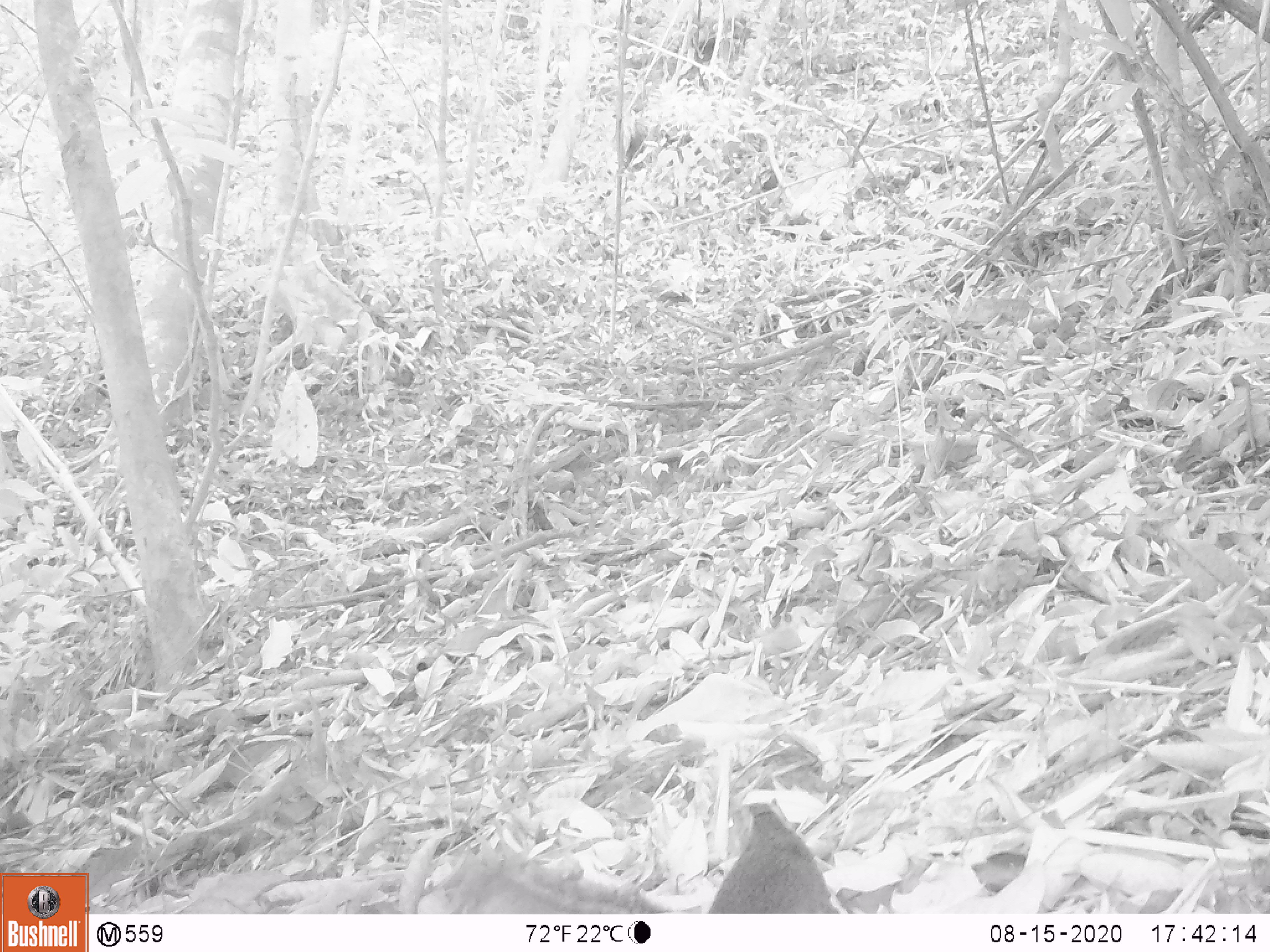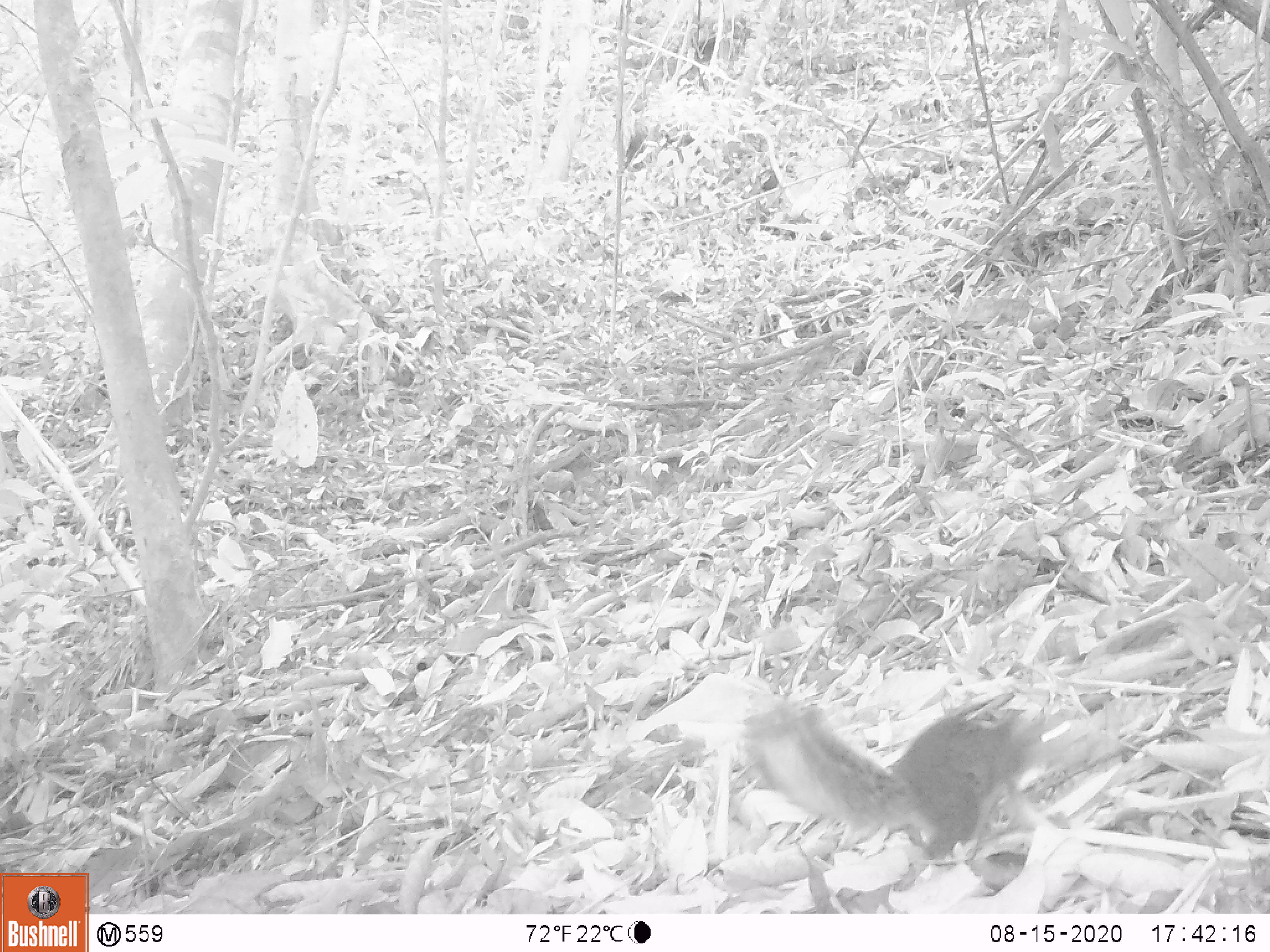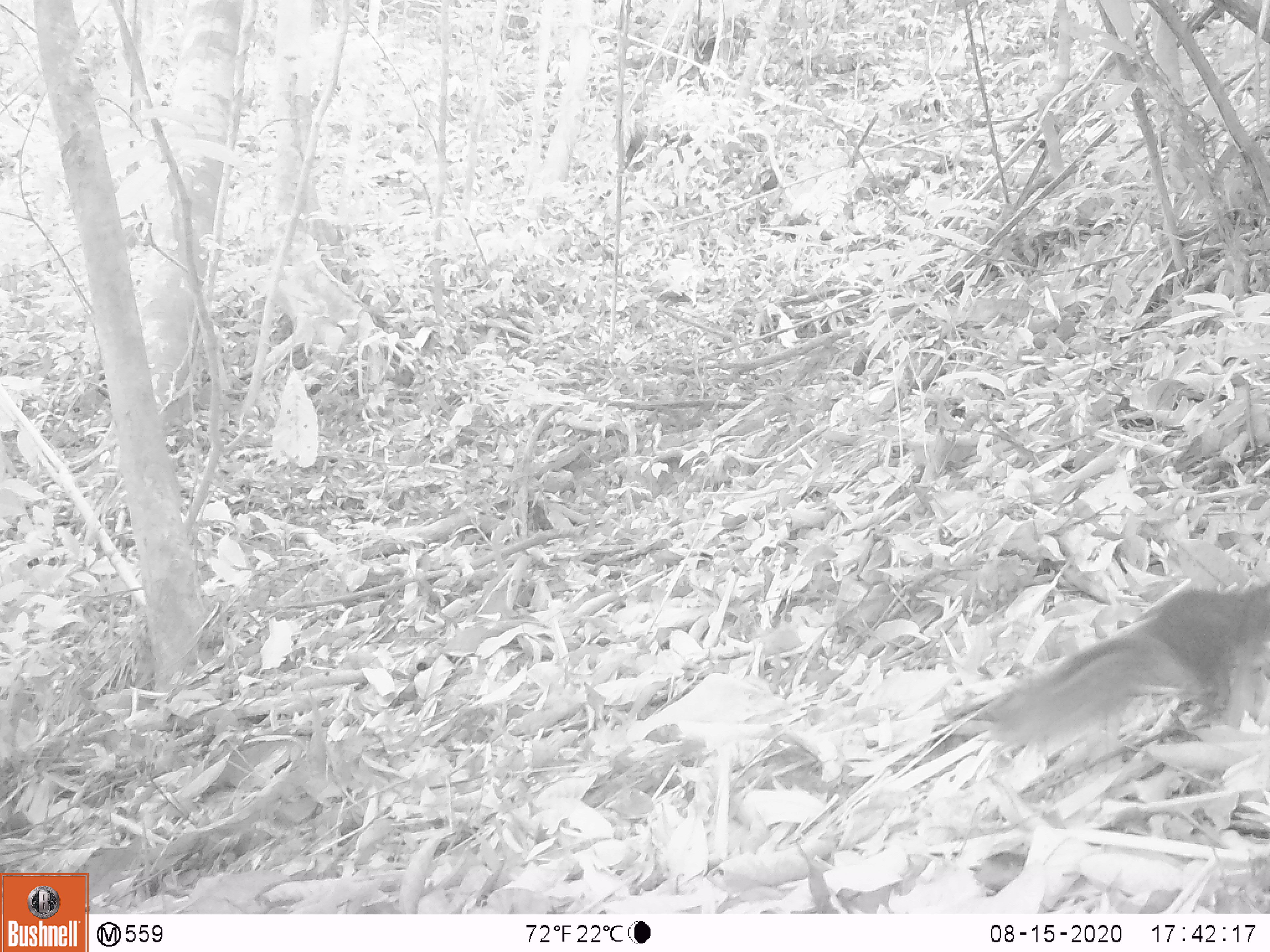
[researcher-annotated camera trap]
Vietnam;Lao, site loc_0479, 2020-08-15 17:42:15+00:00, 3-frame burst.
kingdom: Animalia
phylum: Chordata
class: Mammalia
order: Rodentia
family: Sciuridae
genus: Dremomys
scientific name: Dremomys rufigenis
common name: red-cheeked squirrel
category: red cheeked squirrel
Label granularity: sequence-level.